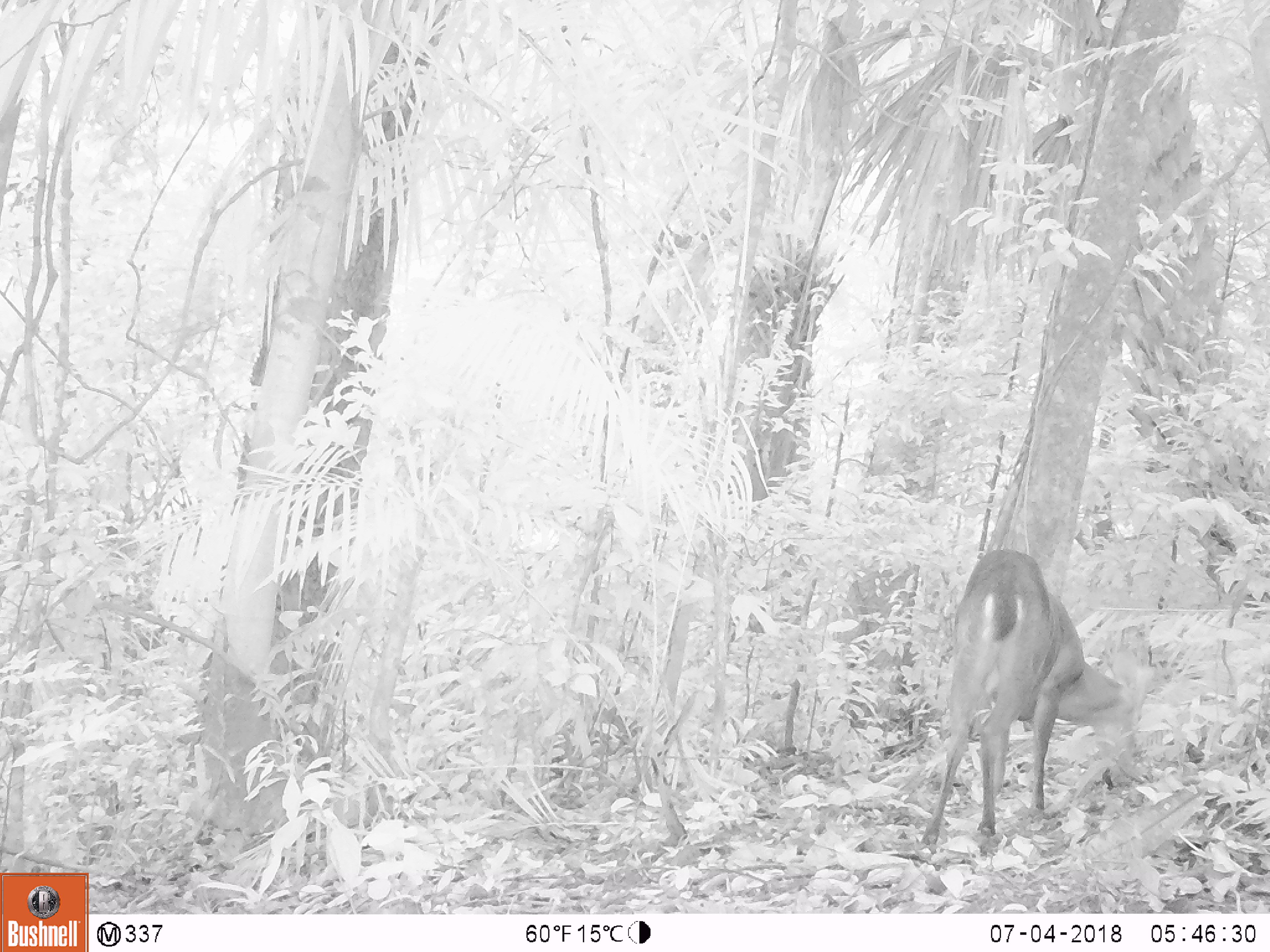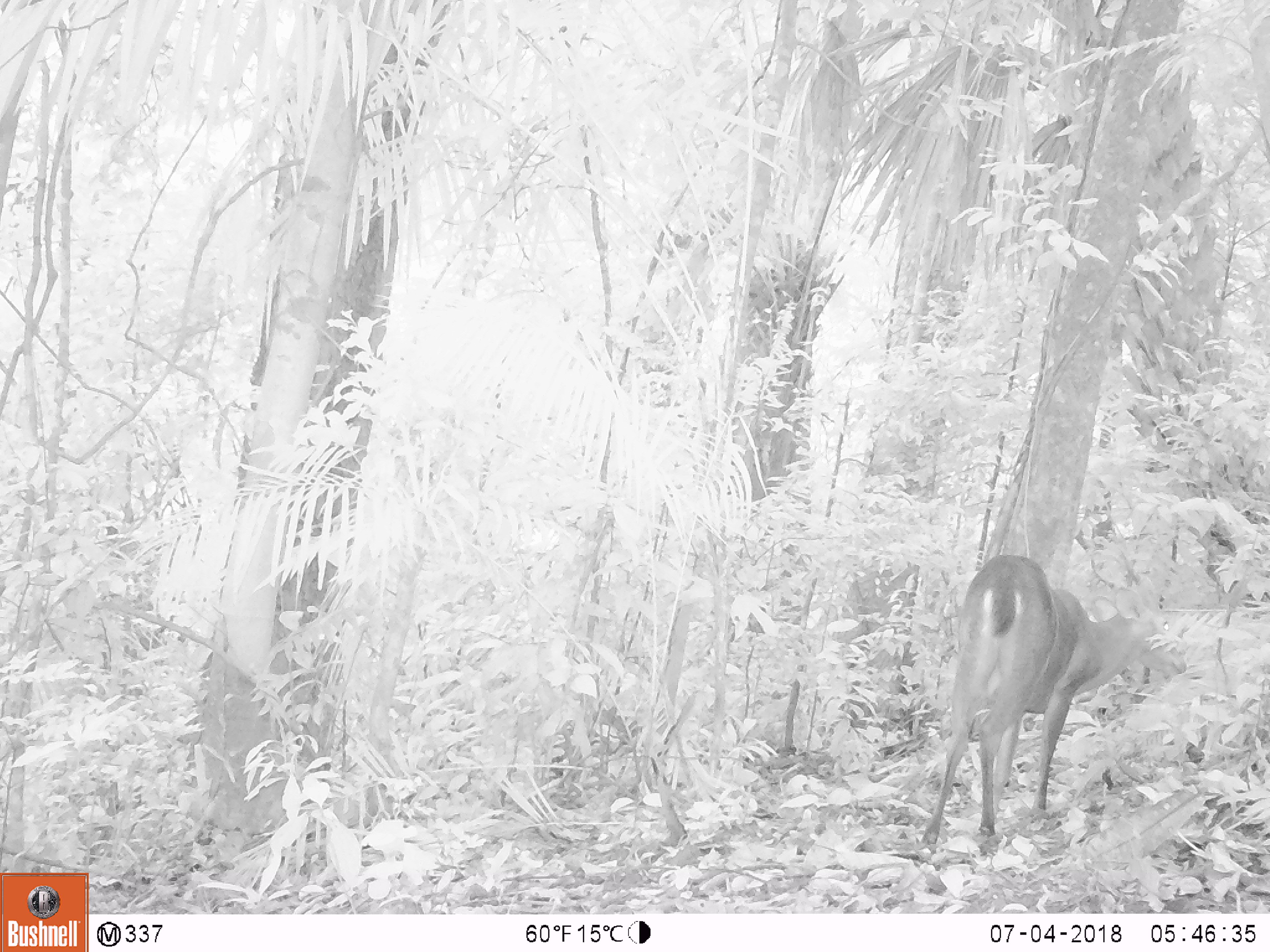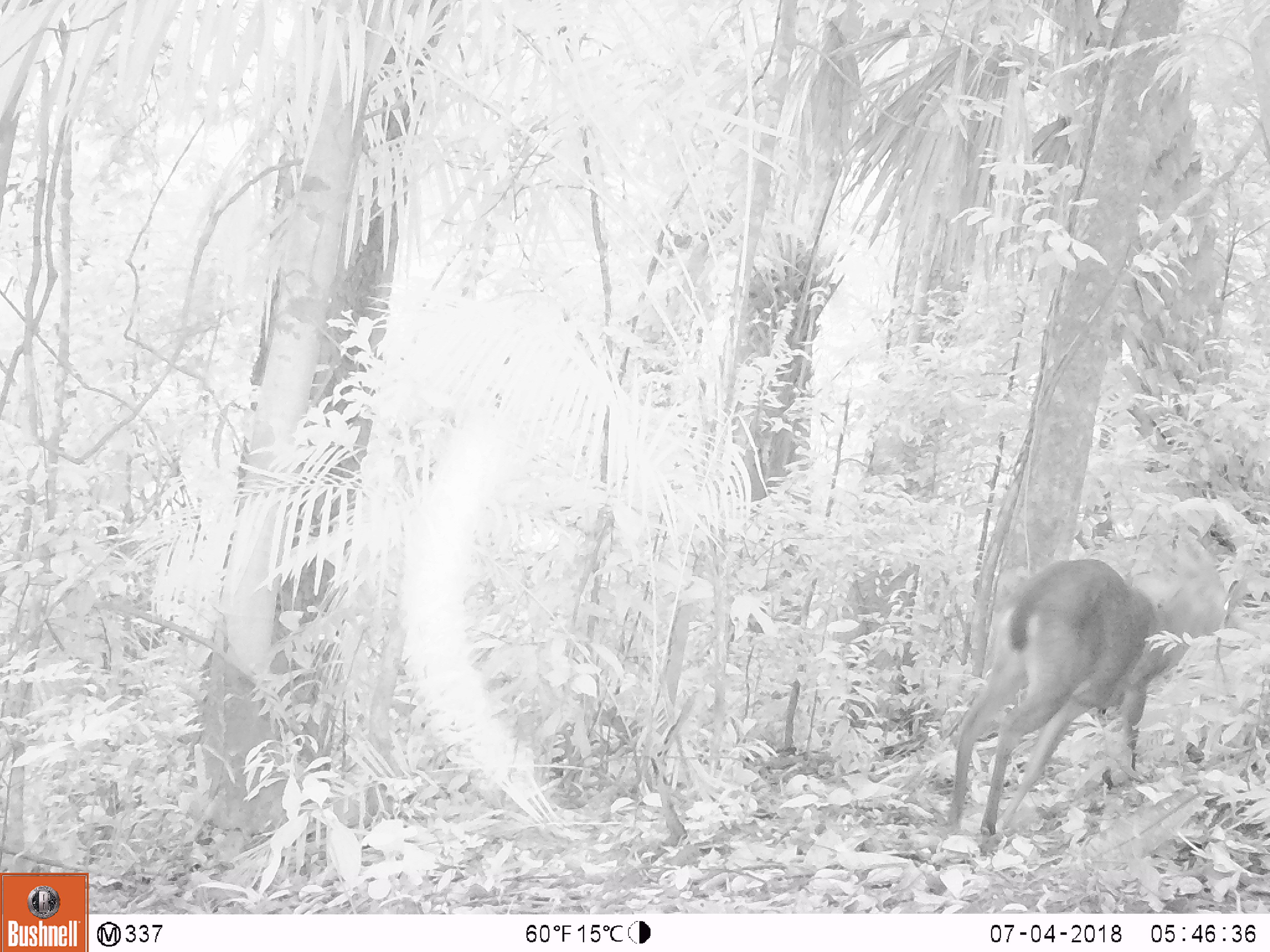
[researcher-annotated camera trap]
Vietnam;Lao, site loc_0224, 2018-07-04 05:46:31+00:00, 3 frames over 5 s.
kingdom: Animalia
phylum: Chordata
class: Mammalia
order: Artiodactyla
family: Cervidae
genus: Muntiacus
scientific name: Muntiacus vuquangensis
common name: large-antlered muntjac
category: large antlered muntjac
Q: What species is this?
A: Large antlered muntjac (large-antlered muntjac) (Muntiacus vuquangensis).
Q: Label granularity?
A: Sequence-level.